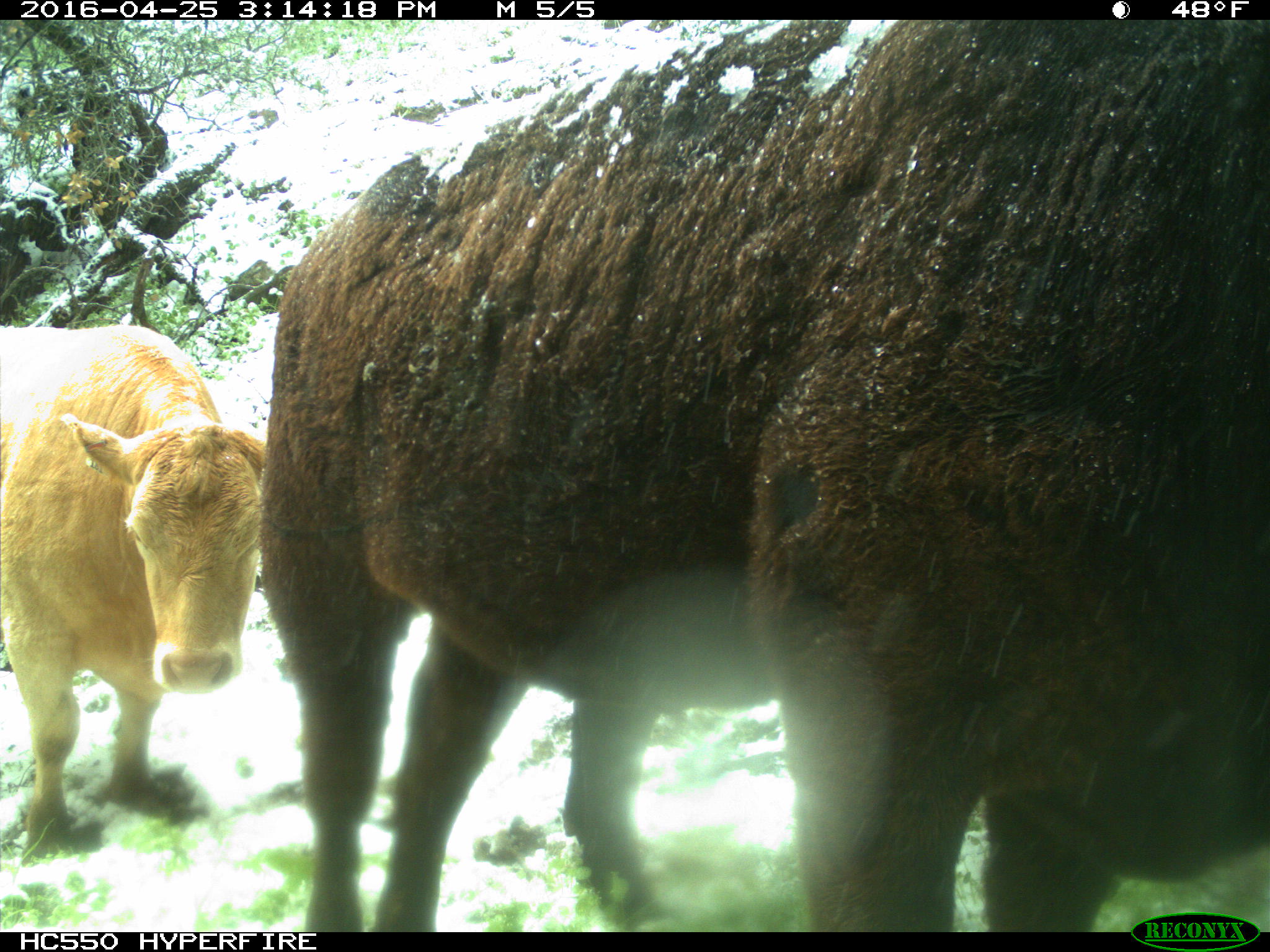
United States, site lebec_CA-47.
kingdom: Animalia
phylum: Chordata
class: Mammalia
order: Artiodactyla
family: Bovidae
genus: Bos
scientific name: Bos taurus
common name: domestic cow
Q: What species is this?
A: Bos taurus (domestic cow).